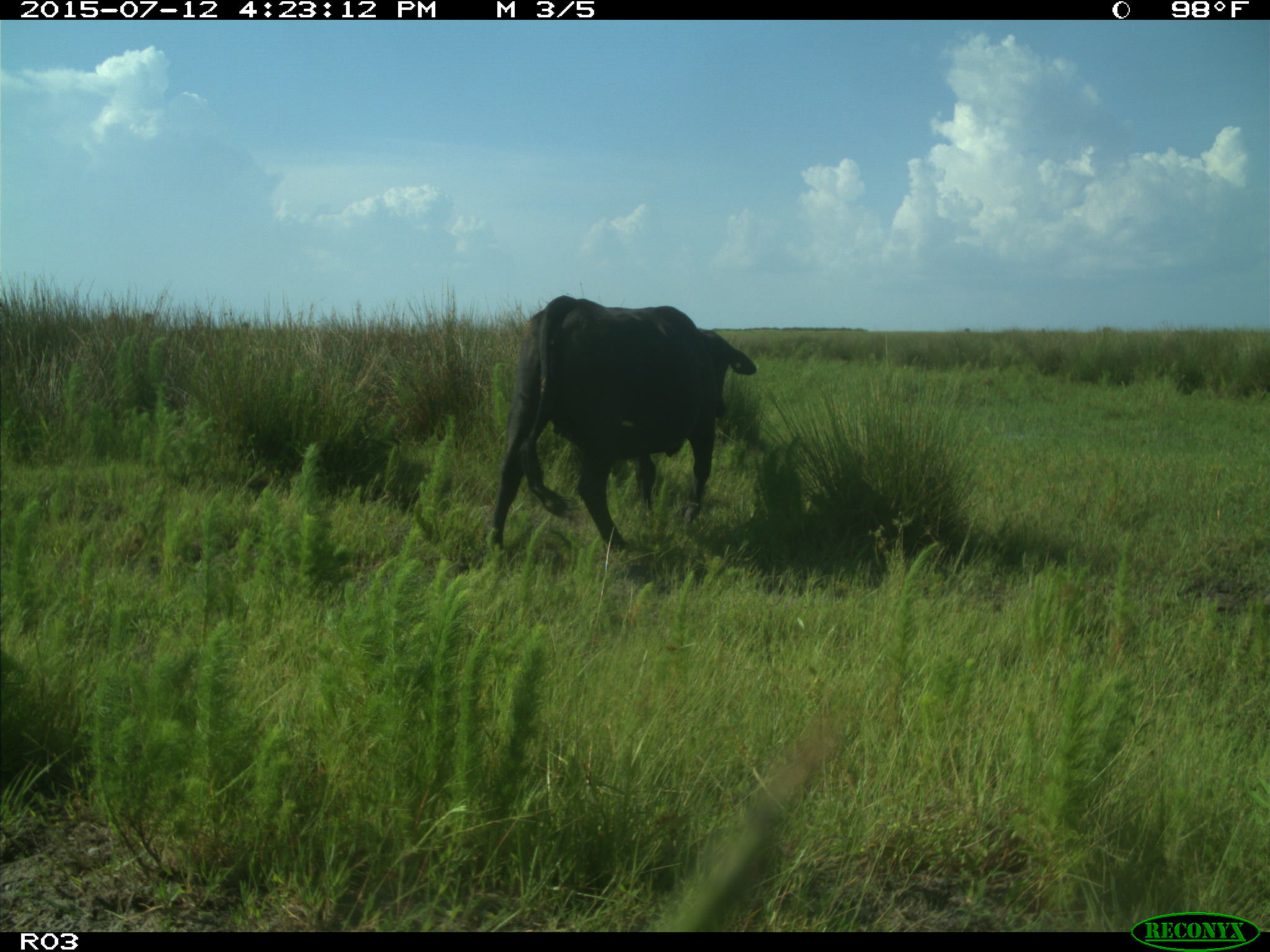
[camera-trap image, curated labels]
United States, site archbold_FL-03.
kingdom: Animalia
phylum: Chordata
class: Mammalia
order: Artiodactyla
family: Bovidae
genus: Bos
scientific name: Bos taurus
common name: domestic cow